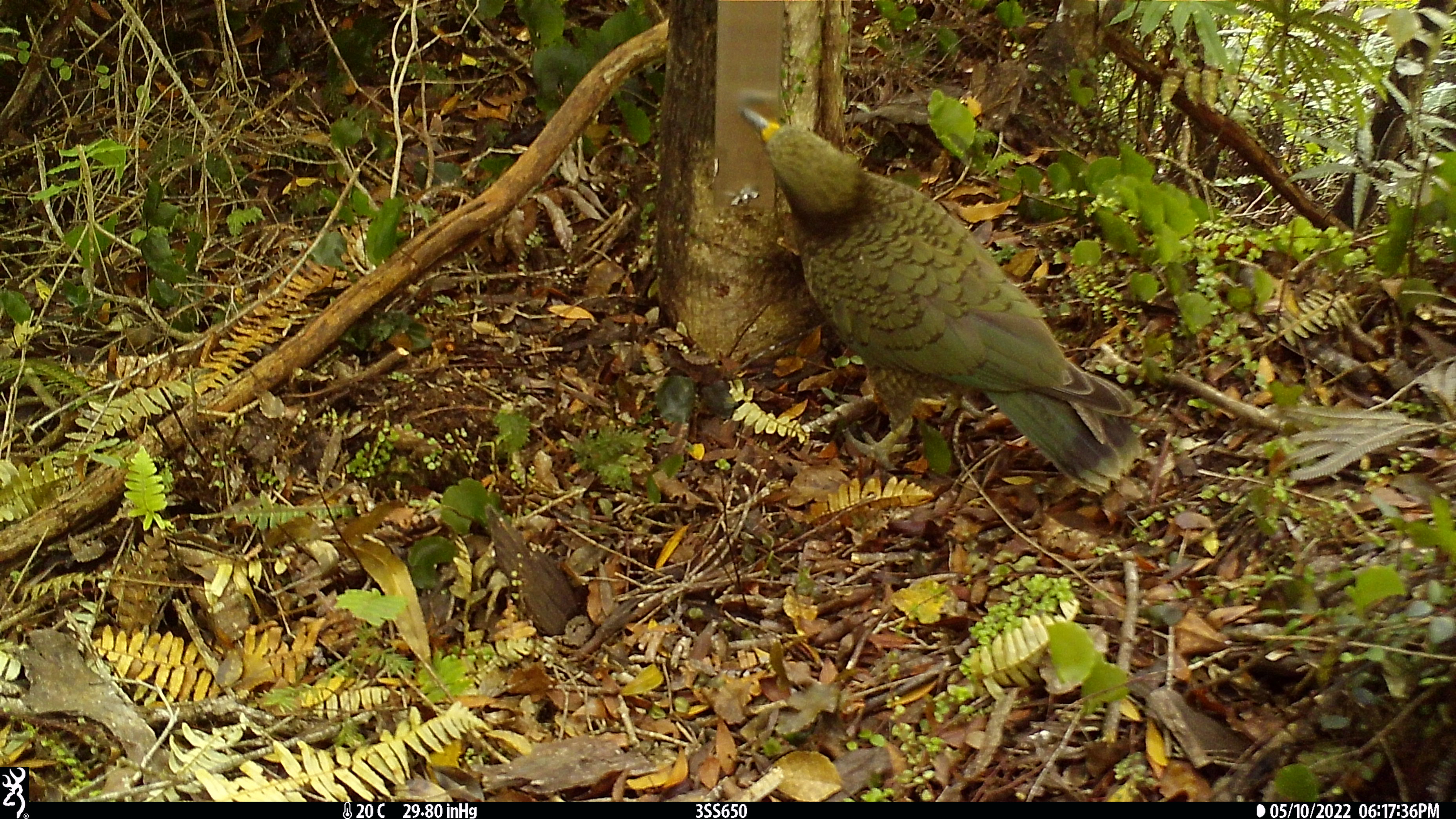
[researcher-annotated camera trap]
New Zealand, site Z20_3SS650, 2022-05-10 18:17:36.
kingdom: Animalia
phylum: Chordata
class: Aves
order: Psittaciformes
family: Strigopidae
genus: Nestor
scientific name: Nestor notabilis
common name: kea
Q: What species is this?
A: Kea (Nestor notabilis).